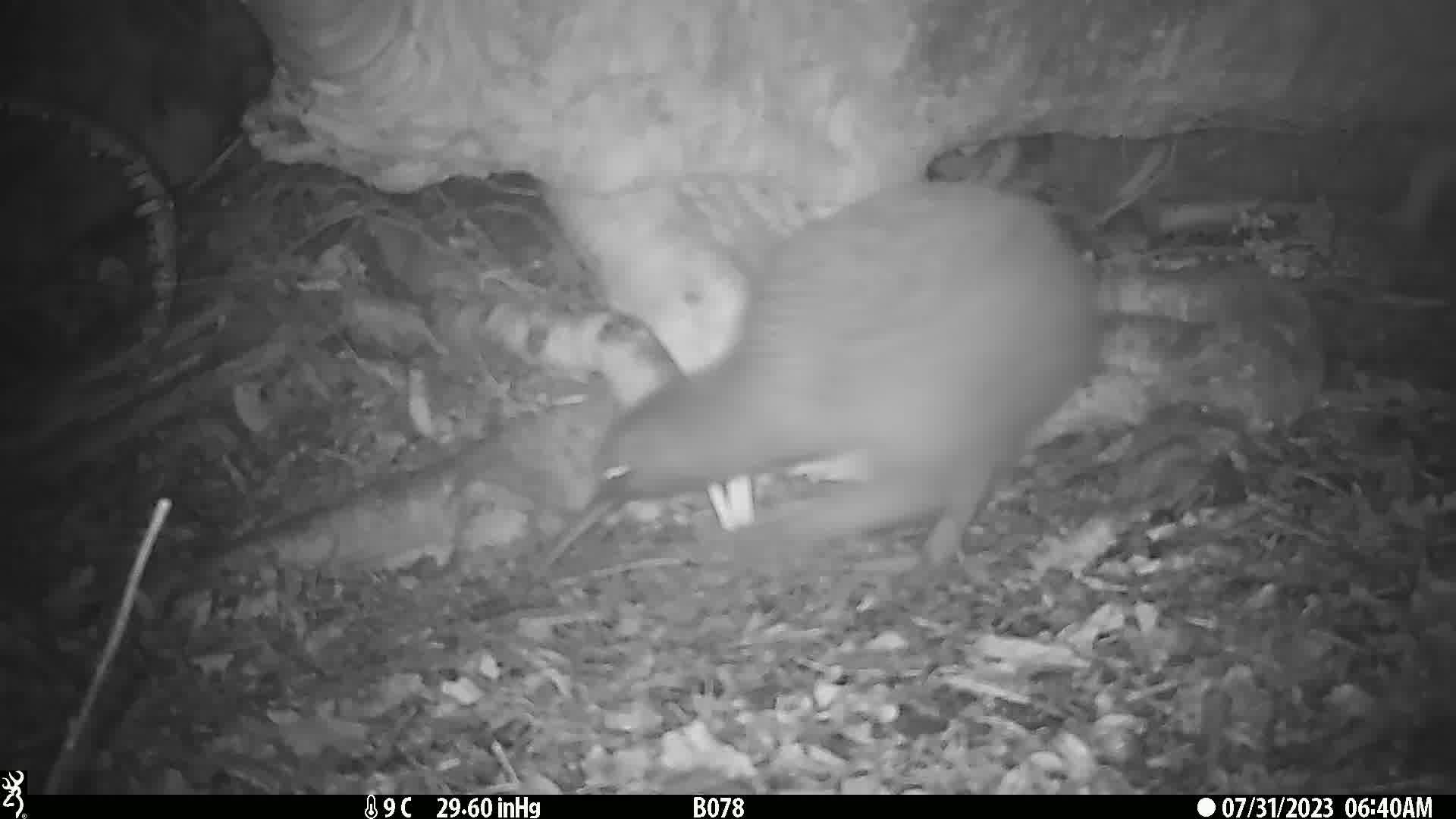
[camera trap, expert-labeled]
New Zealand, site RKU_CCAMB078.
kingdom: Animalia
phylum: Chordata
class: Aves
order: Apterygiformes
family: Apterygidae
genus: Apteryx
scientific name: Apteryx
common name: kiwi